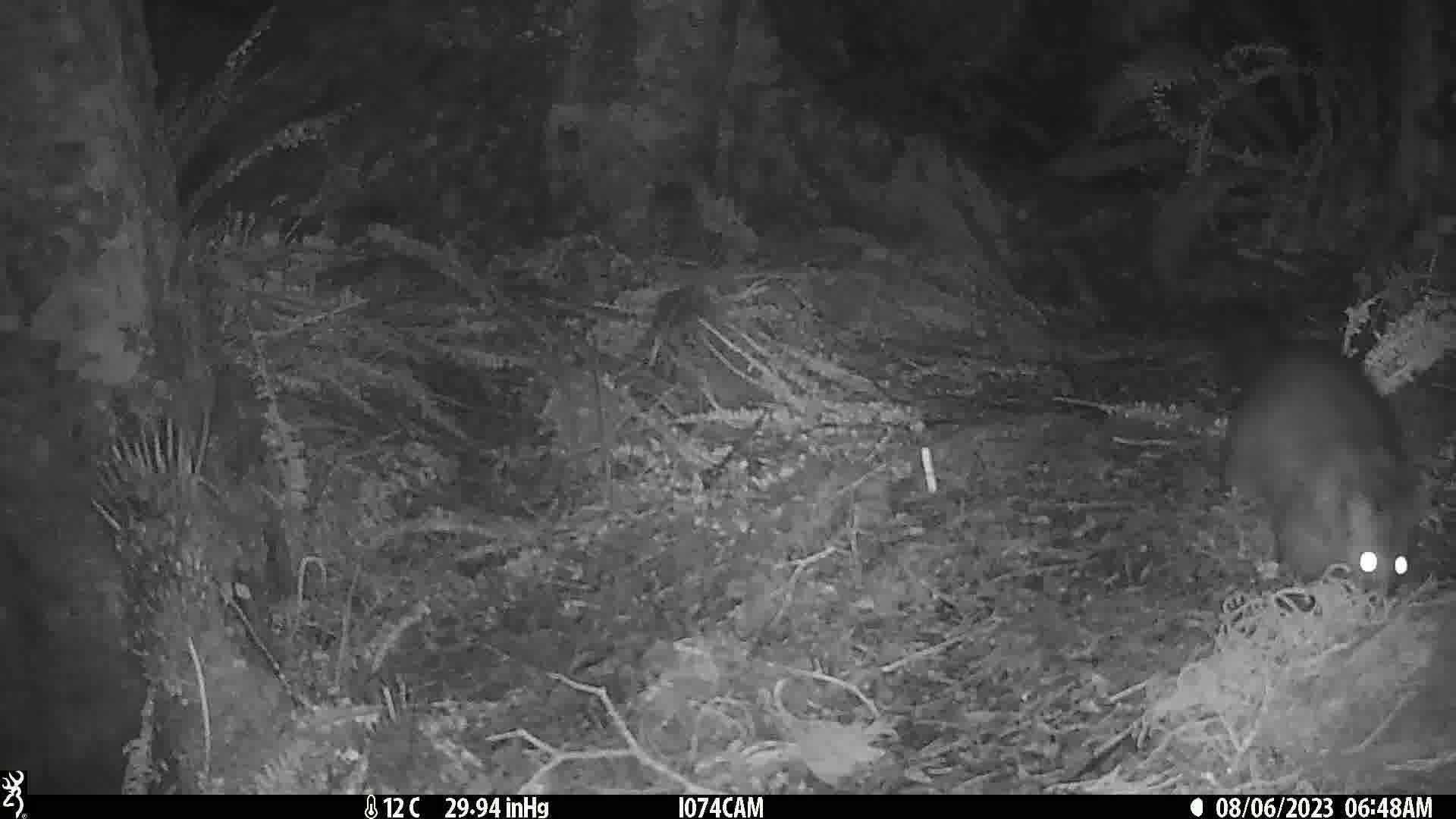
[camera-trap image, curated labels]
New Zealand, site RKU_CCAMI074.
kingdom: Animalia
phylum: Chordata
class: Mammalia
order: Diprotodontia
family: Phalangeridae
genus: Trichosurus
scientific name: Trichosurus vulpecula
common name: common brushtail possum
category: possum